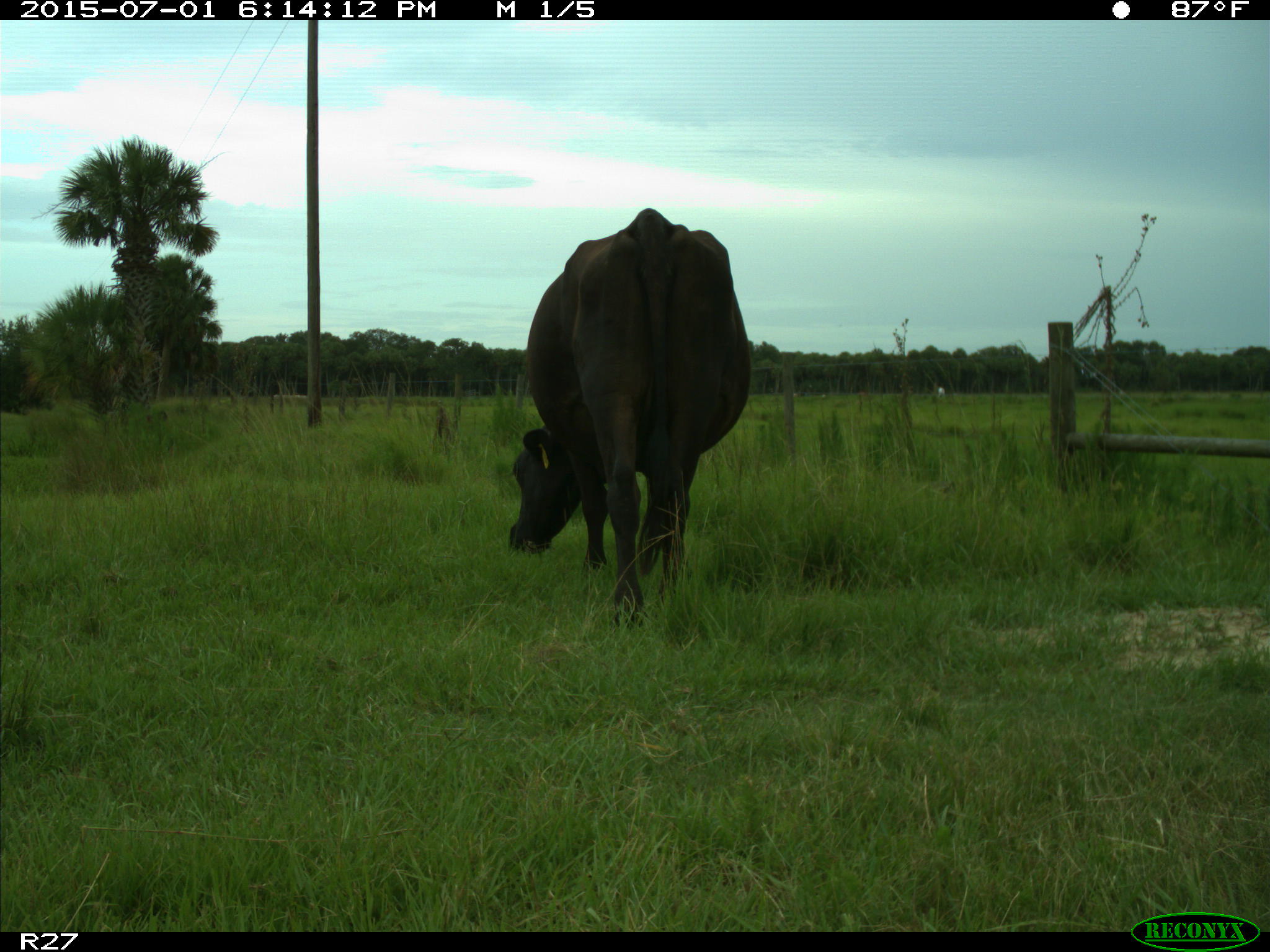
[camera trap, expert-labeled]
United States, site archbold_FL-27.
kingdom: Animalia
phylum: Chordata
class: Mammalia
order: Artiodactyla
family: Bovidae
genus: Bos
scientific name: Bos taurus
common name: domestic cow